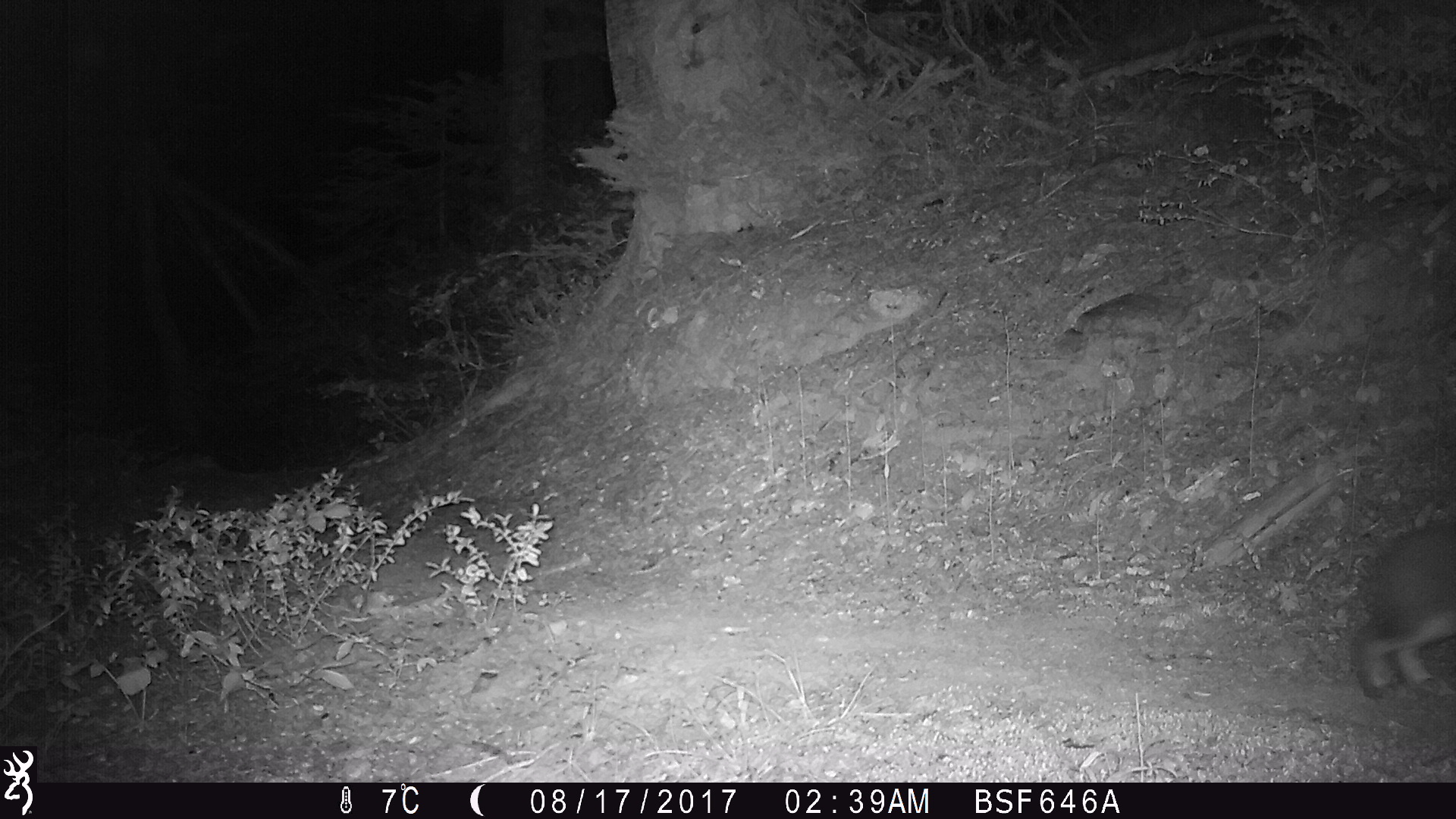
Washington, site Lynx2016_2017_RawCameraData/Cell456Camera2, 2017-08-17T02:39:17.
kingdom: Animalia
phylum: Chordata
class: Mammalia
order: Lagomorpha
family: Leporidae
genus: Lepus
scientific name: Lepus americanus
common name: snowshoe hare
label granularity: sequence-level